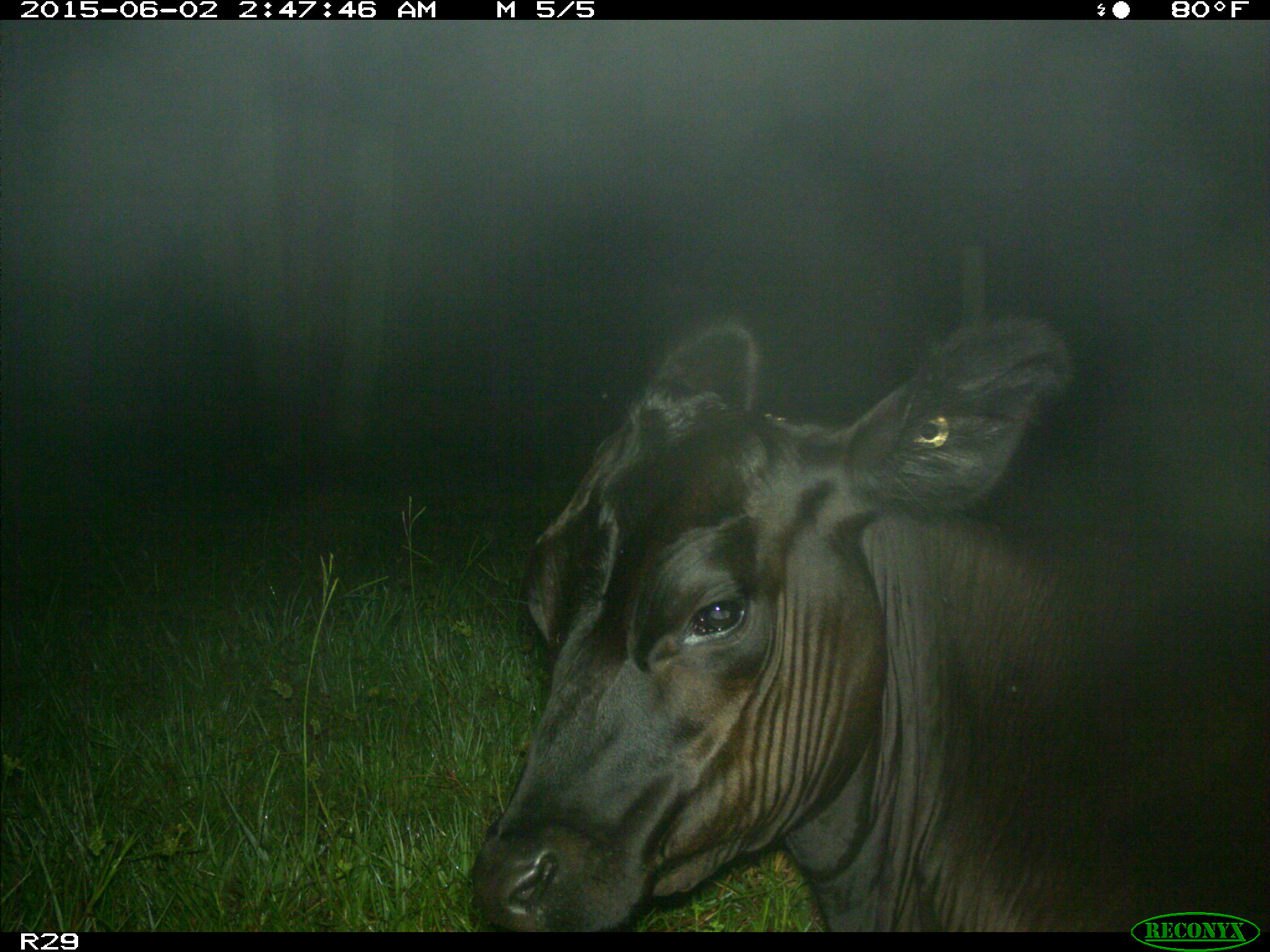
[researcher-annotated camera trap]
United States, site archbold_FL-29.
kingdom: Animalia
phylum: Chordata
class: Mammalia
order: Artiodactyla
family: Bovidae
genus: Bos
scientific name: Bos taurus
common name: domestic cow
Bos taurus (domestic cow).